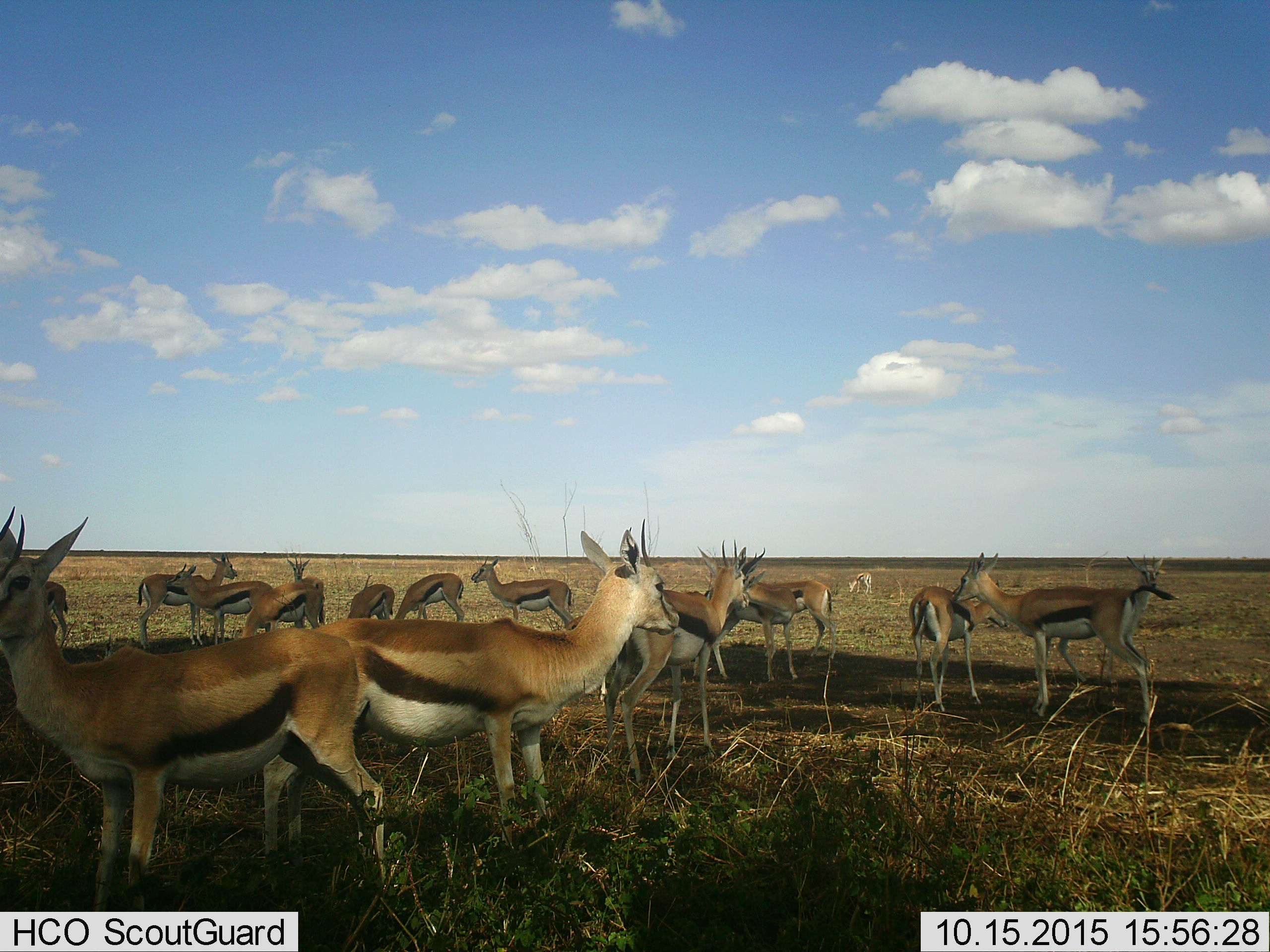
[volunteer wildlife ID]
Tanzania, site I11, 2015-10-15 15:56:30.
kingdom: Animalia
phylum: Chordata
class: Mammalia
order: Artiodactyla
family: Bovidae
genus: Eudorcas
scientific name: Eudorcas thomsonii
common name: thomson's gazelle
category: gazellethomsons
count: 11-50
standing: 100%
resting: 0%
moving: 0%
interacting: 20%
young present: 10%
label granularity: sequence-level